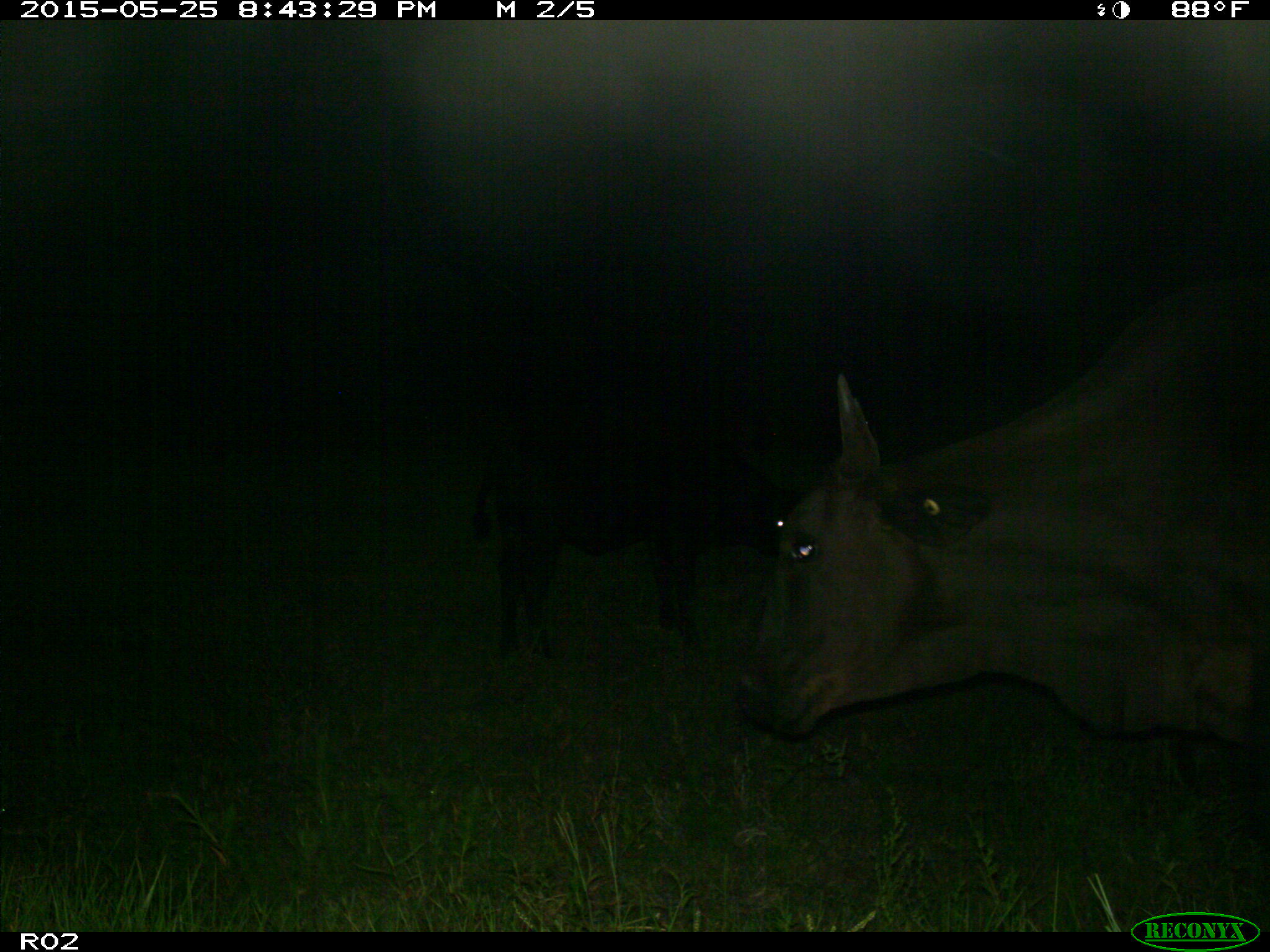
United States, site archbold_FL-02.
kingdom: Animalia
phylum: Chordata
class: Mammalia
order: Artiodactyla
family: Bovidae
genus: Bos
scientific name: Bos taurus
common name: domestic cow